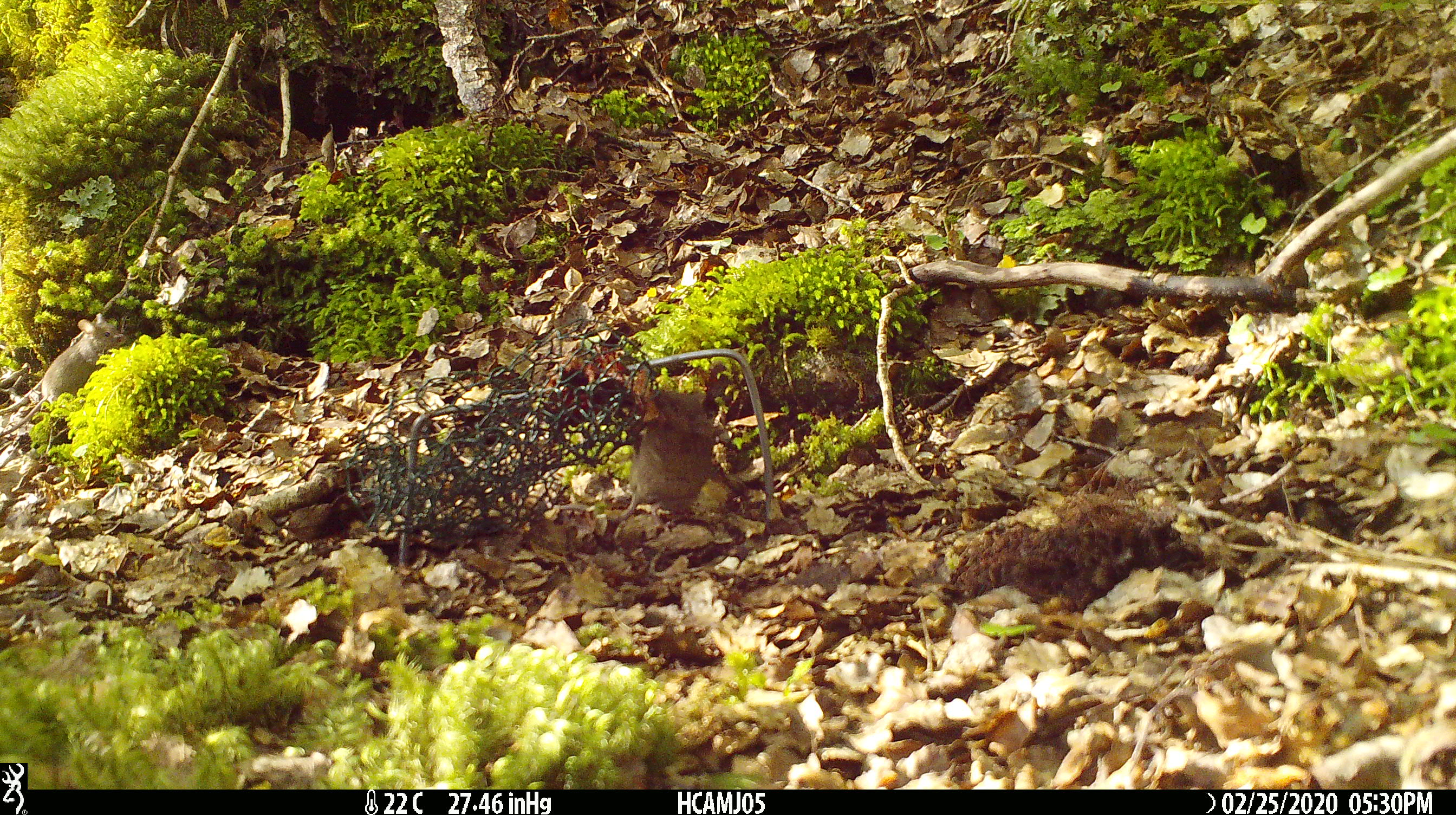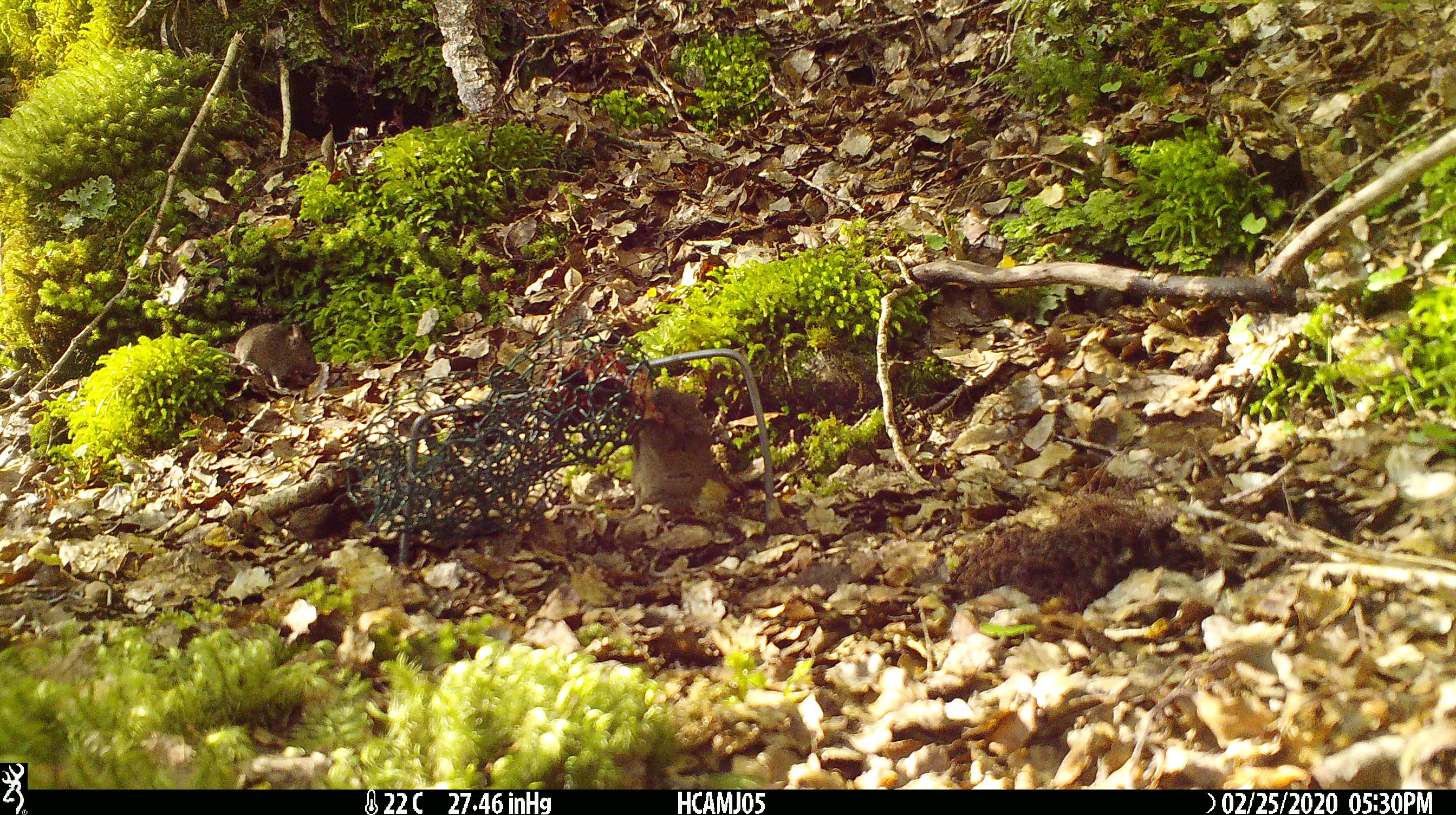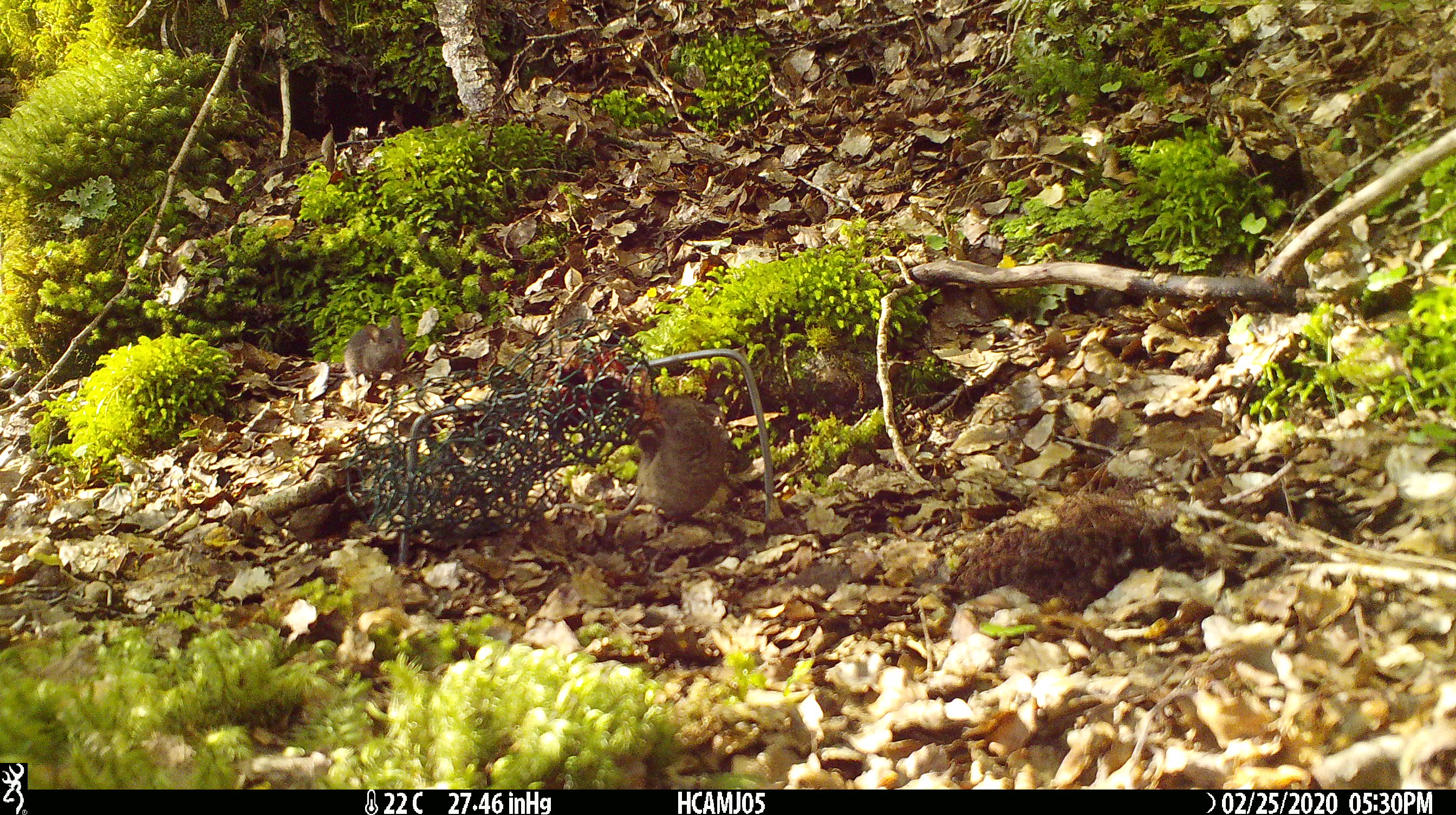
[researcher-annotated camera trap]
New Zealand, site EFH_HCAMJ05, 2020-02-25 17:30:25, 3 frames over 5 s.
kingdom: Animalia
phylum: Chordata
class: Mammalia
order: Rodentia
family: Muridae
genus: Mus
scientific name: Mus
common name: mouse